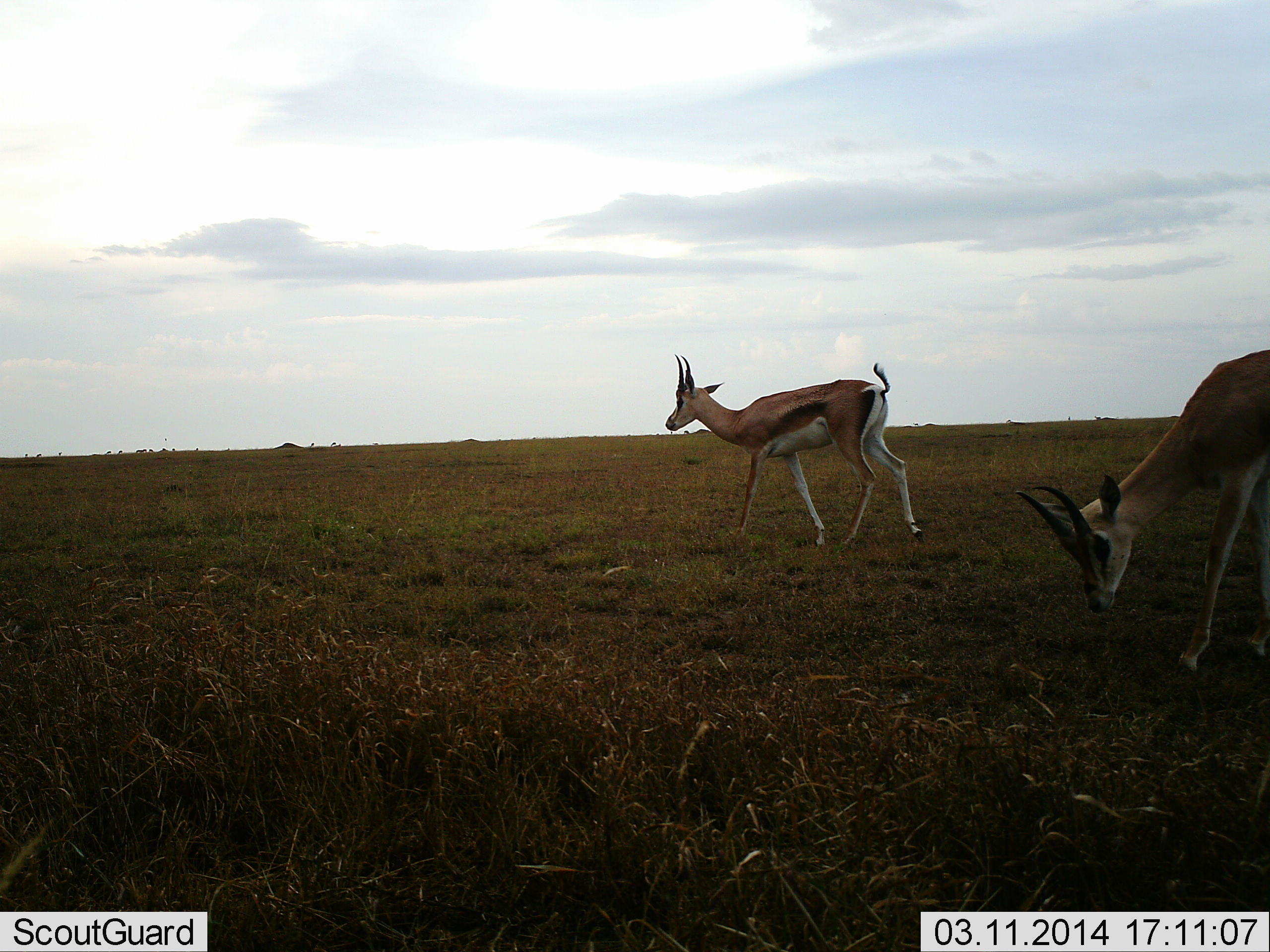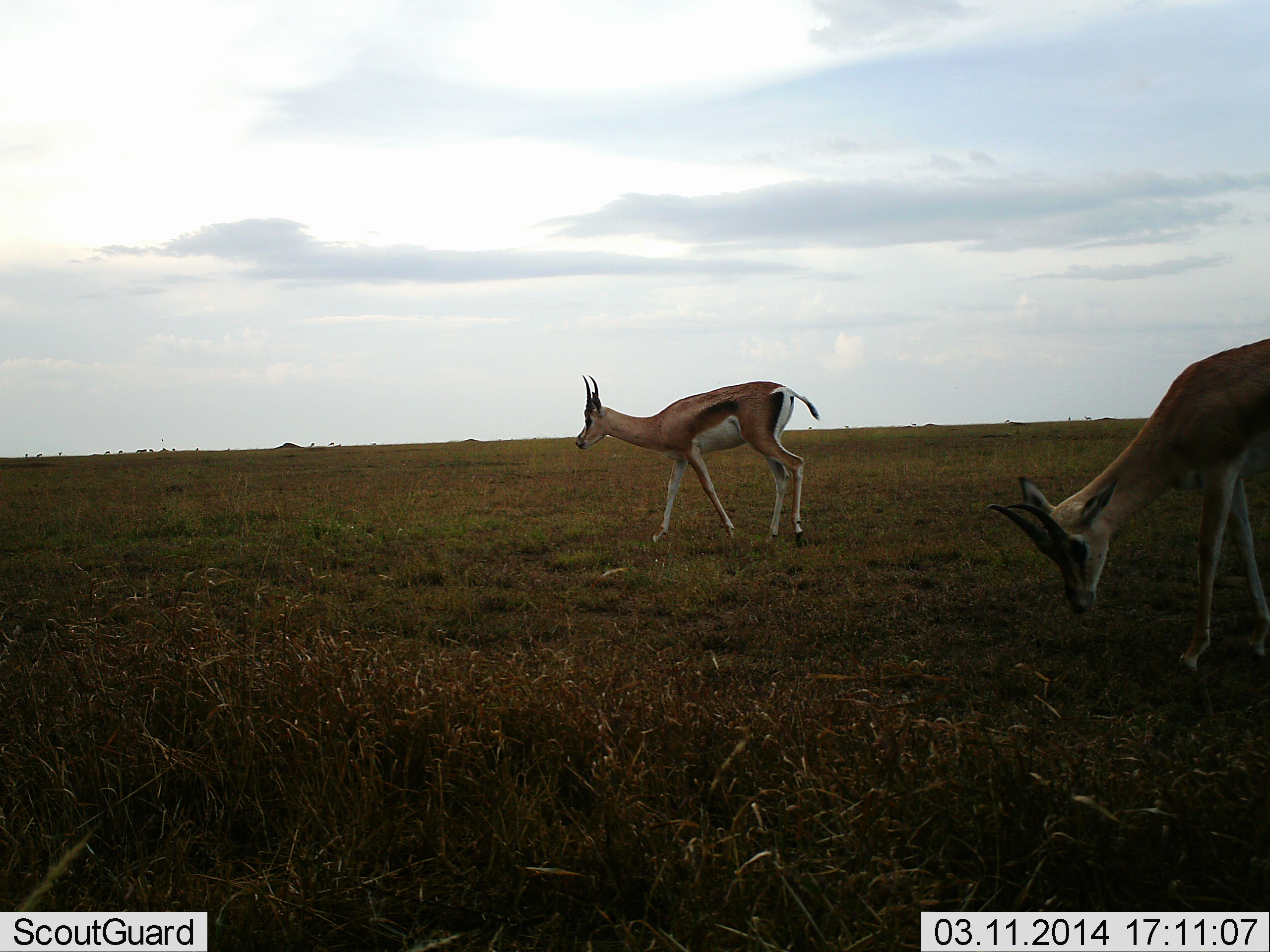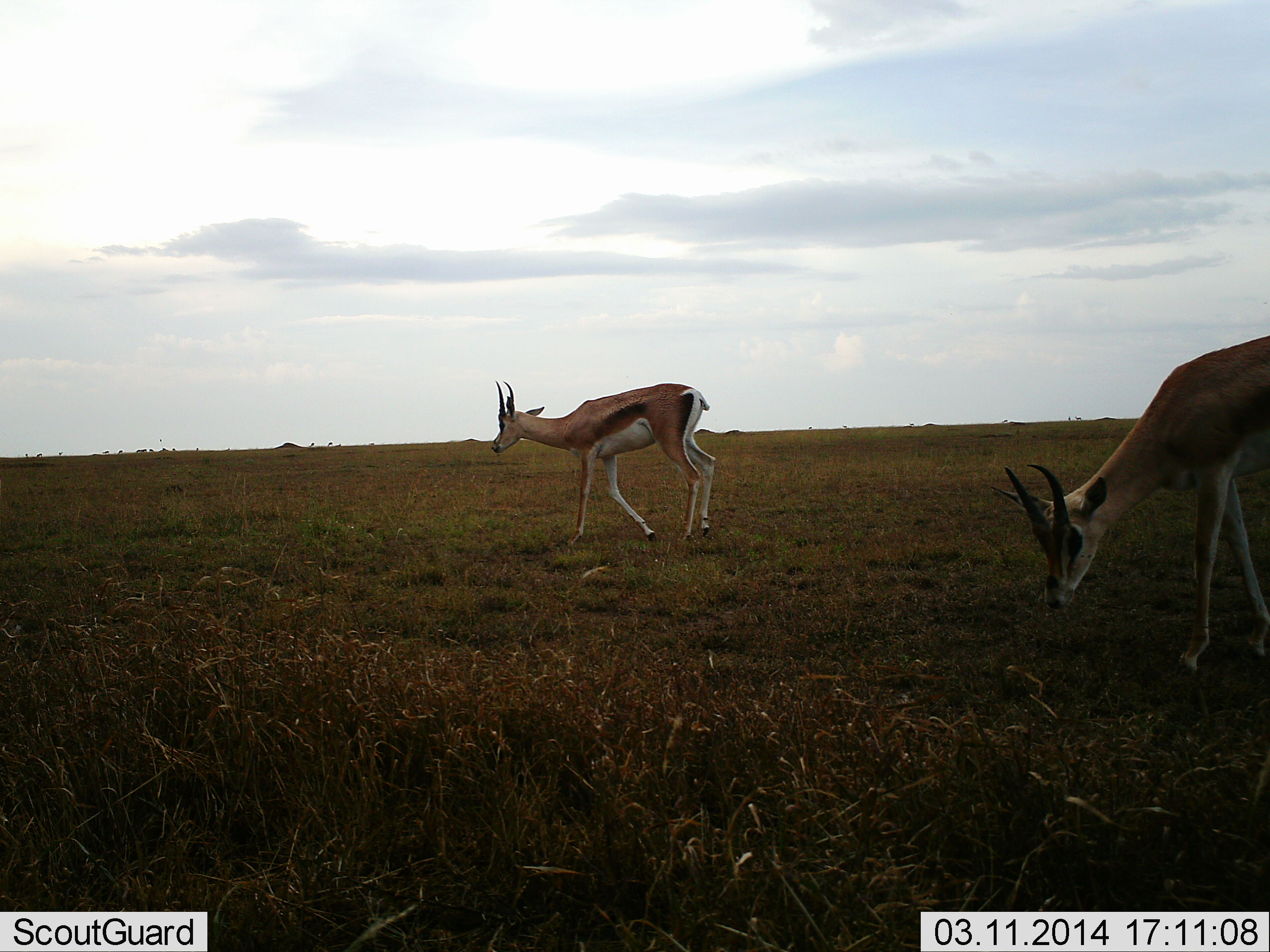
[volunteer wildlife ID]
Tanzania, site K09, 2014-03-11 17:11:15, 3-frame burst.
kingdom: Animalia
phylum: Chordata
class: Mammalia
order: Artiodactyla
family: Bovidae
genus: Nanger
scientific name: Nanger granti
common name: grant's gazelle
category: gazellegrants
Gazellegrants (grant's gazelle) (Nanger granti), count 2. Behavior (volunteer vote fractions): standing 20%, resting 0%, moving 70%, interacting 0%. Young present (vote fraction): 0%. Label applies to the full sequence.